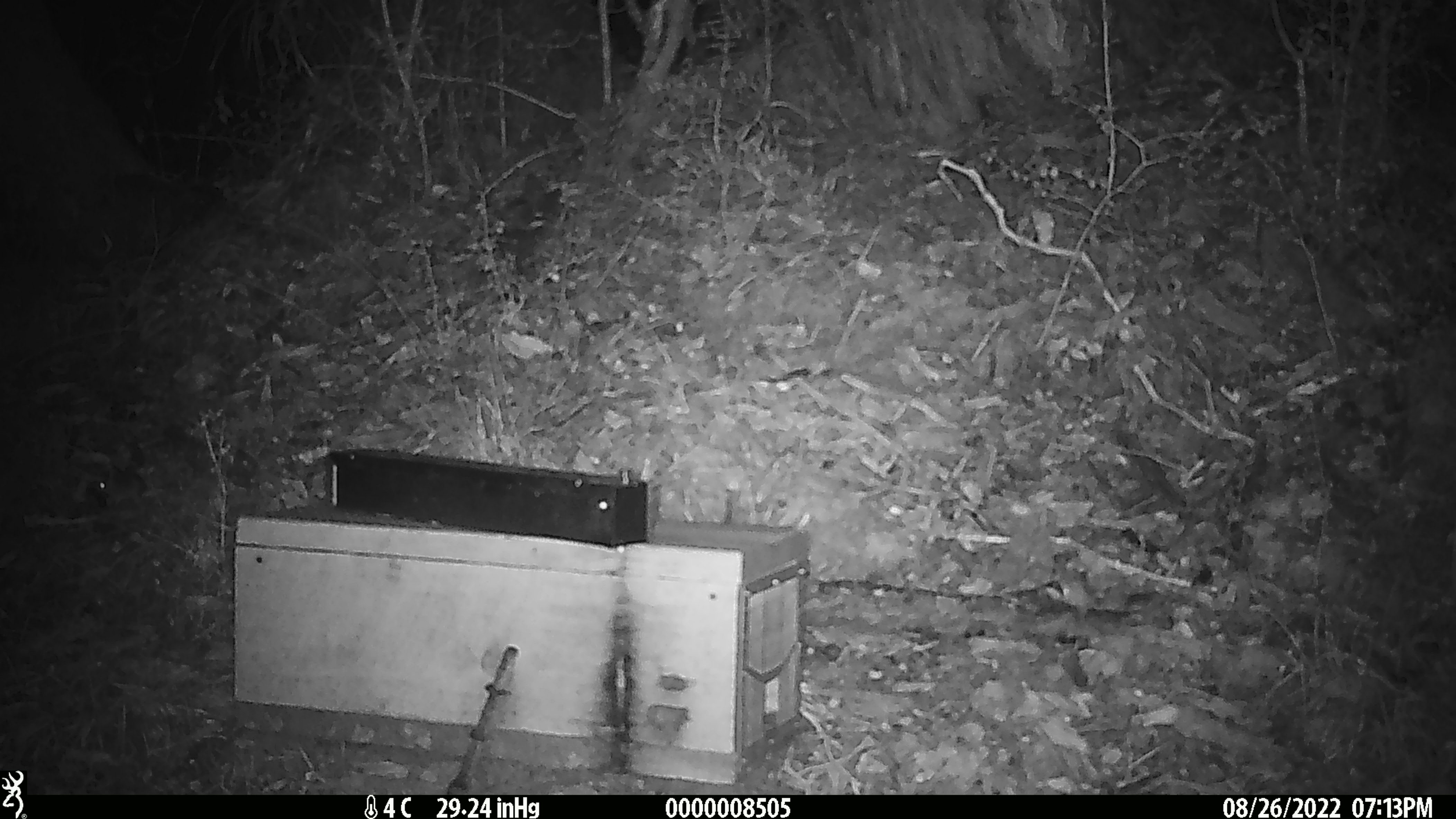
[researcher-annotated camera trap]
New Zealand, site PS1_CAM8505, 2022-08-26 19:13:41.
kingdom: Animalia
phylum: Chordata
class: Mammalia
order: Rodentia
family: Muridae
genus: Mus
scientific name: Mus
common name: mouse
Mouse (Mus).